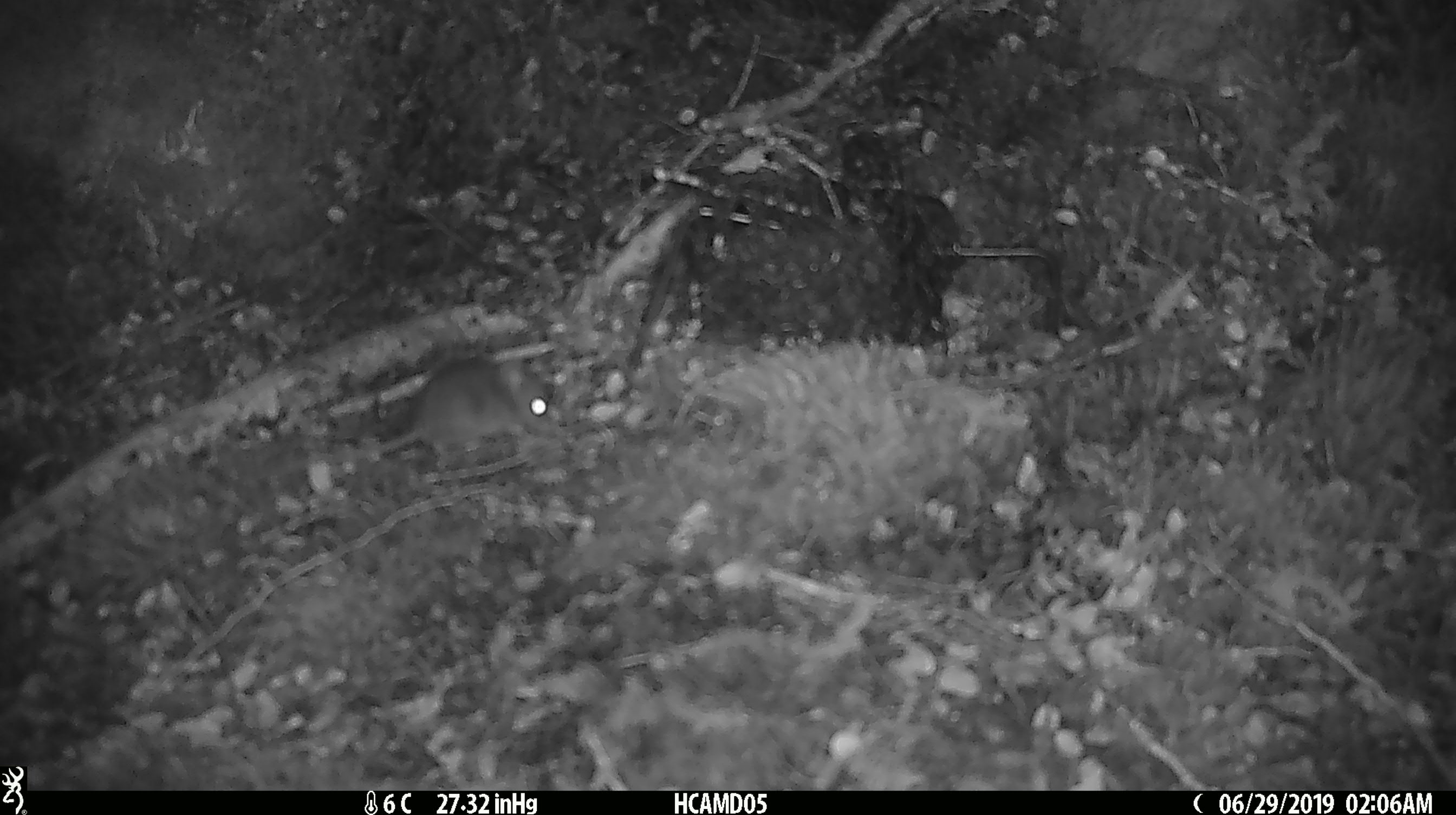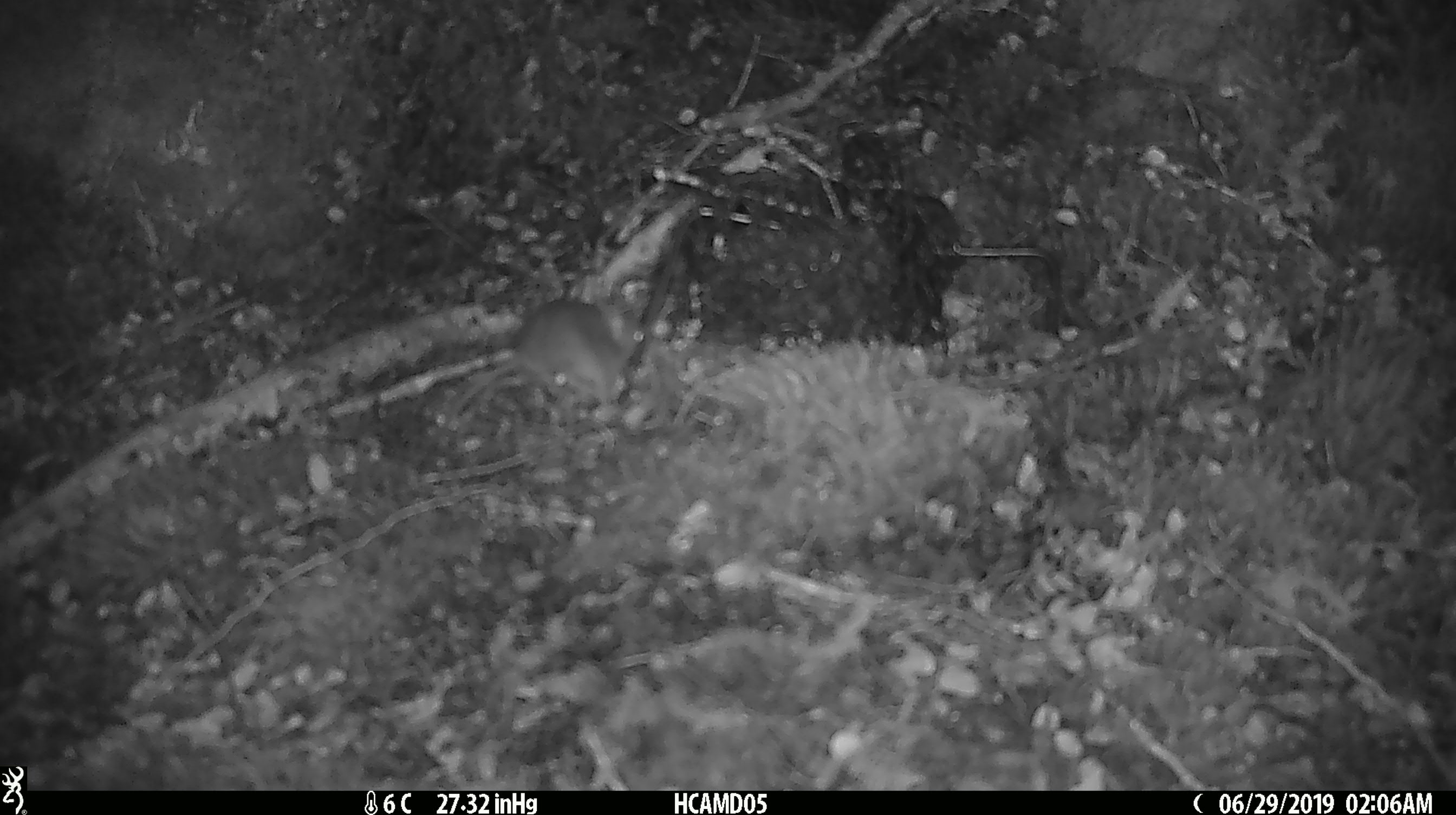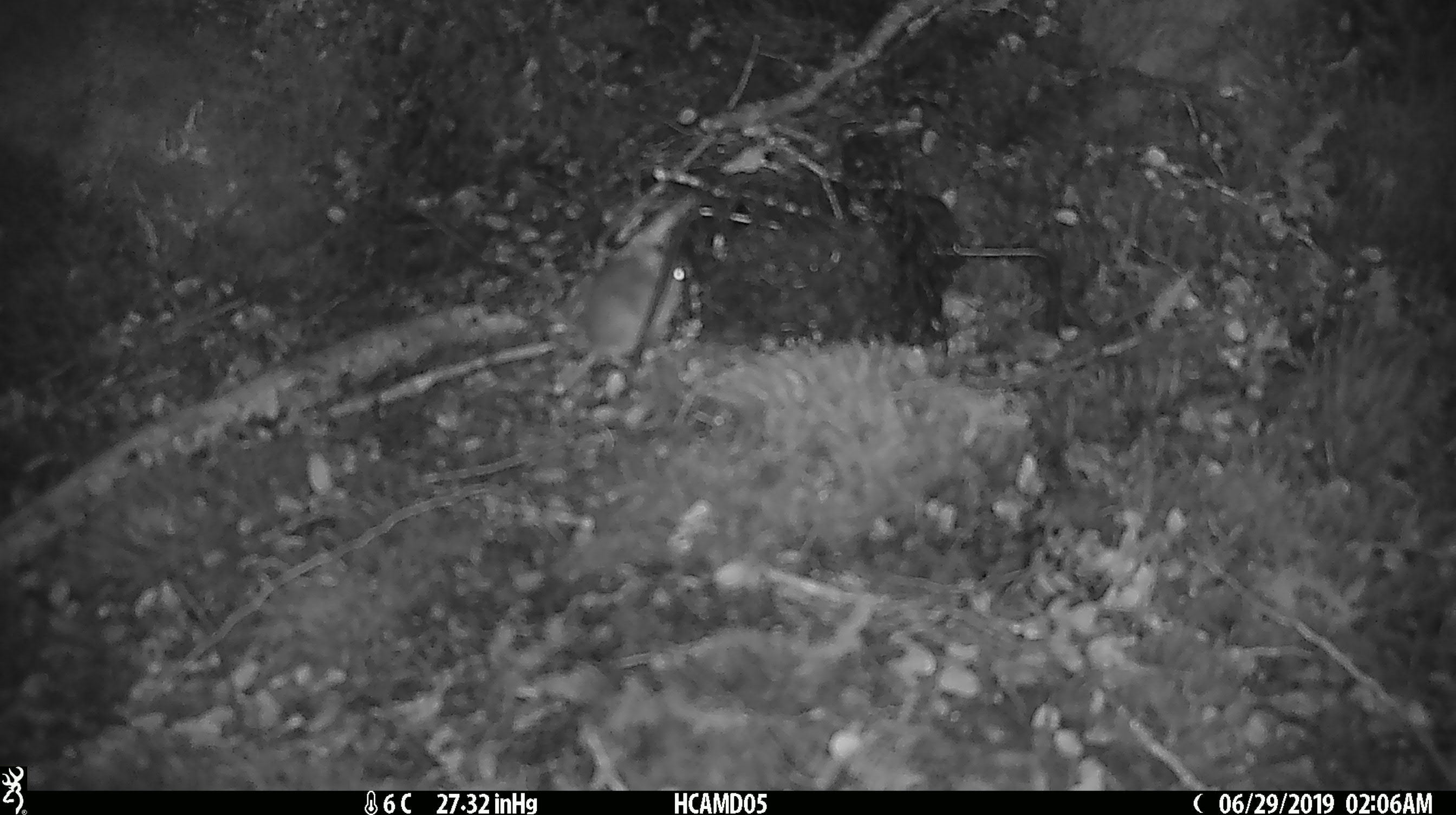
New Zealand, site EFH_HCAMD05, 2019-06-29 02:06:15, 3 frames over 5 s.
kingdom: Animalia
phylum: Chordata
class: Mammalia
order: Rodentia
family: Muridae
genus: Mus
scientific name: Mus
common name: mouse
Mouse (Mus).